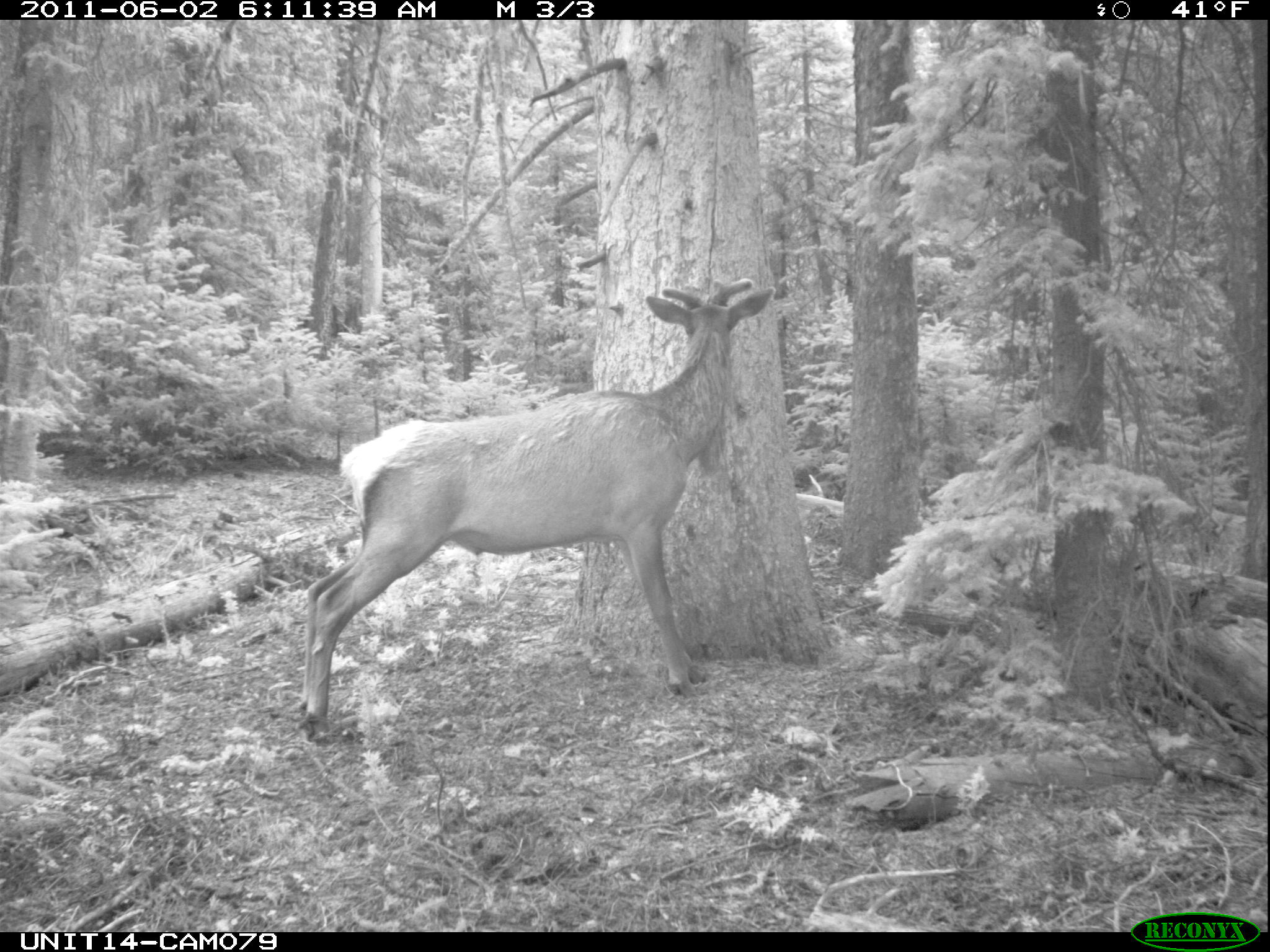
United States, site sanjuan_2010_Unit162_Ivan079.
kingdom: Animalia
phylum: Chordata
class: Mammalia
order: Artiodactyla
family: Cervidae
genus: Cervus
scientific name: Cervus elaphus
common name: red deer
Cervus elaphus (red deer).